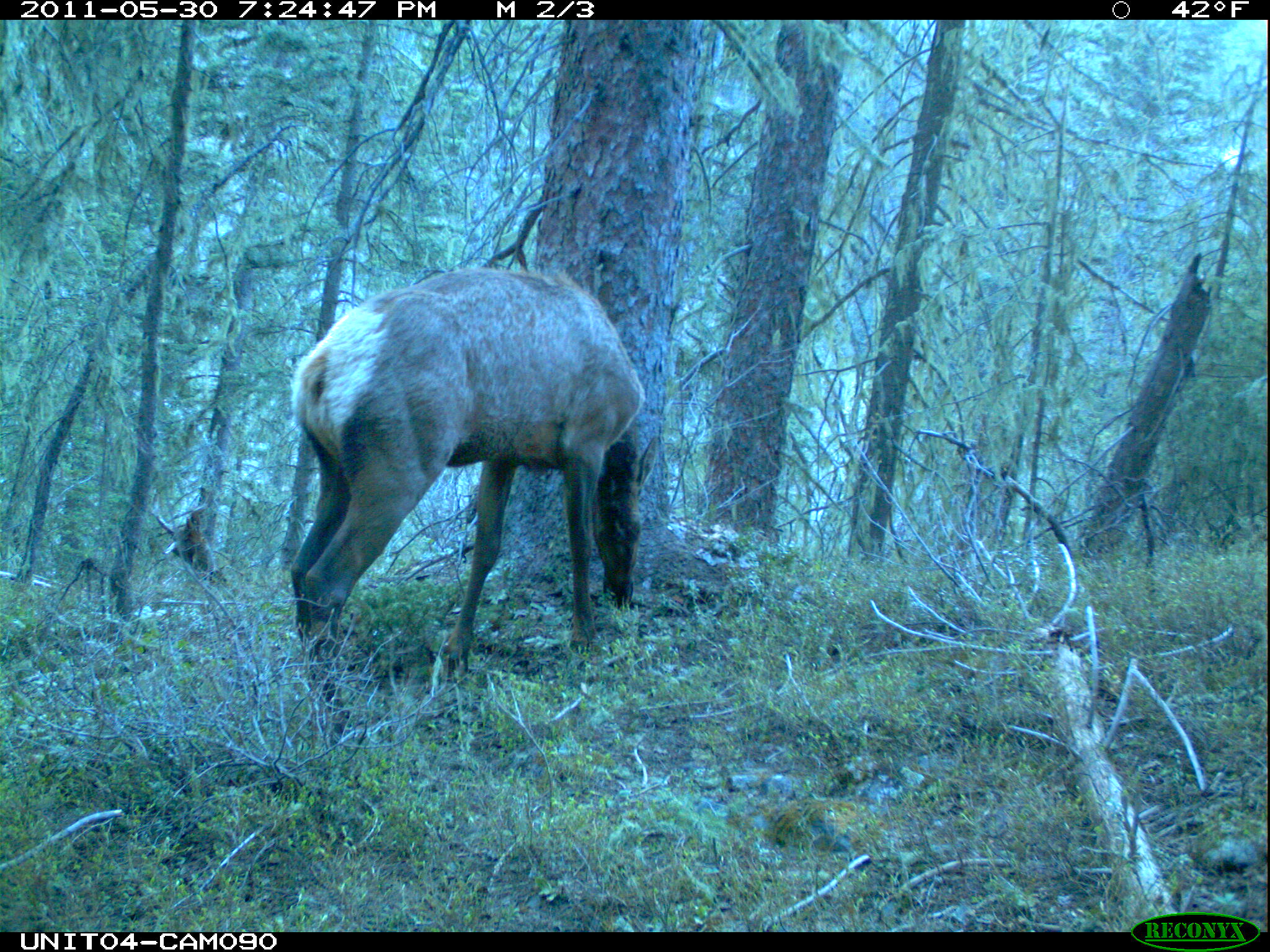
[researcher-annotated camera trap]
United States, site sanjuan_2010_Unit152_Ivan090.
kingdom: Animalia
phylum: Chordata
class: Mammalia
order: Artiodactyla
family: Cervidae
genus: Cervus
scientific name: Cervus elaphus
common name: red deer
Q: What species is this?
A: Cervus elaphus (red deer).